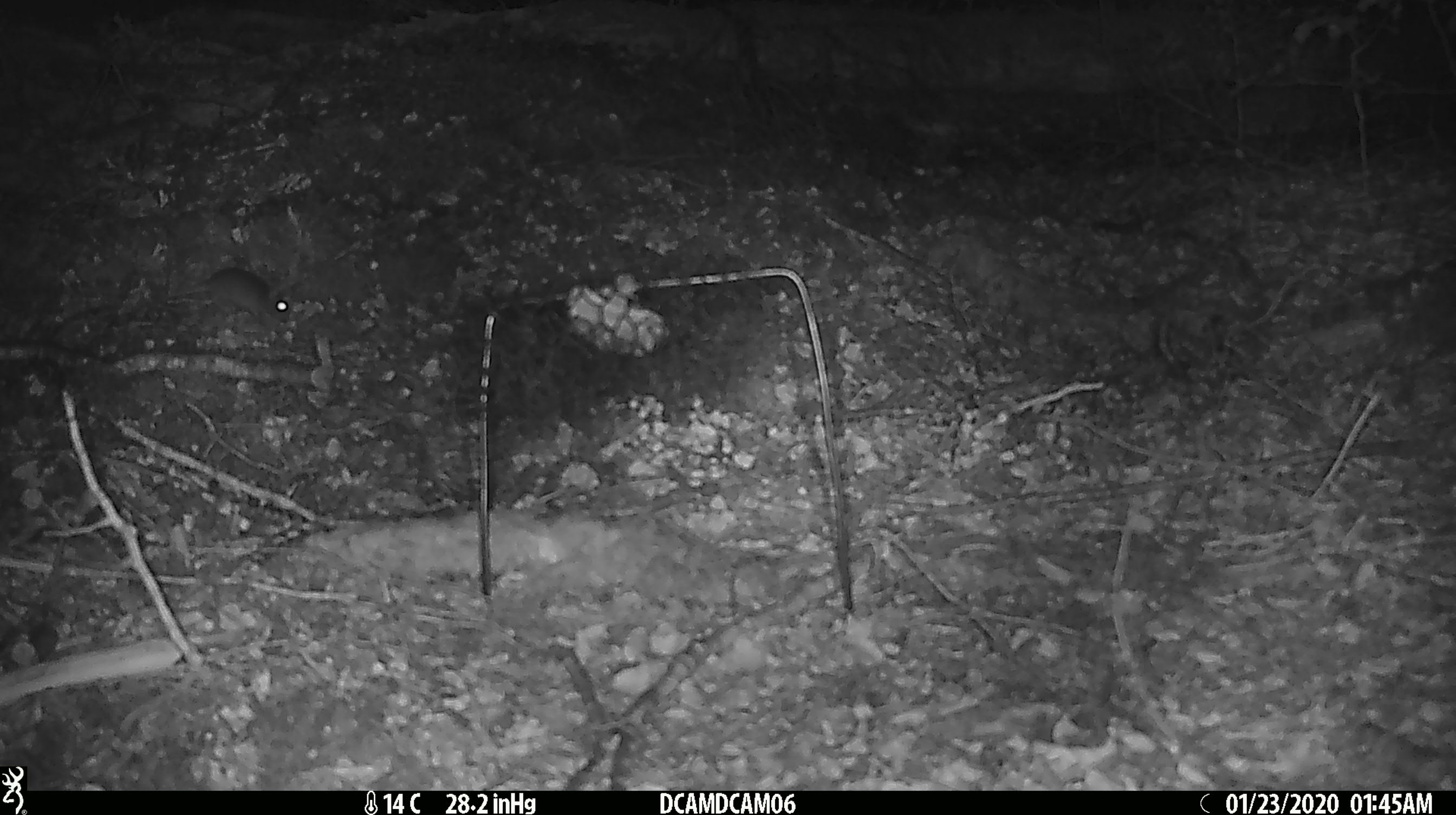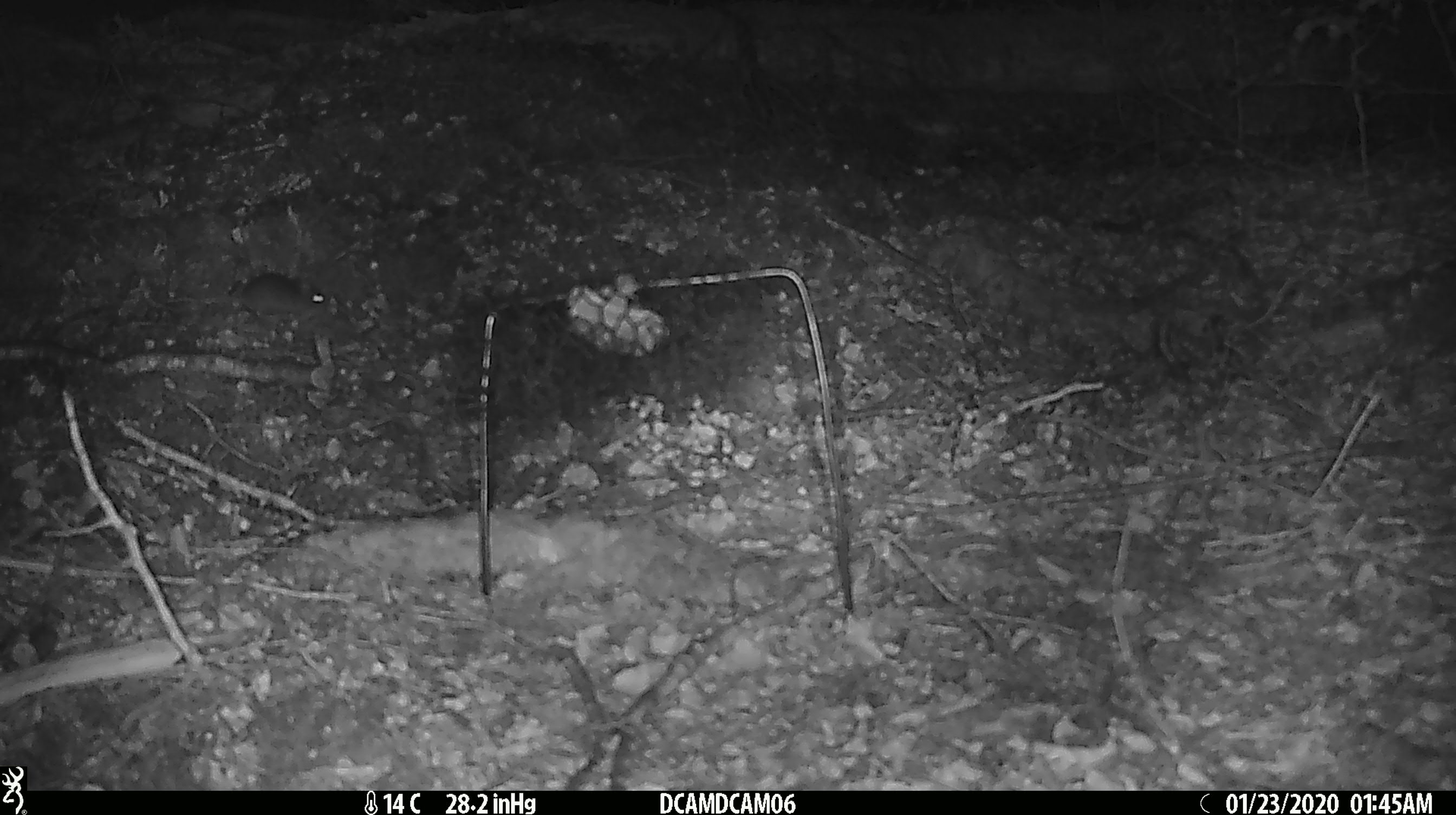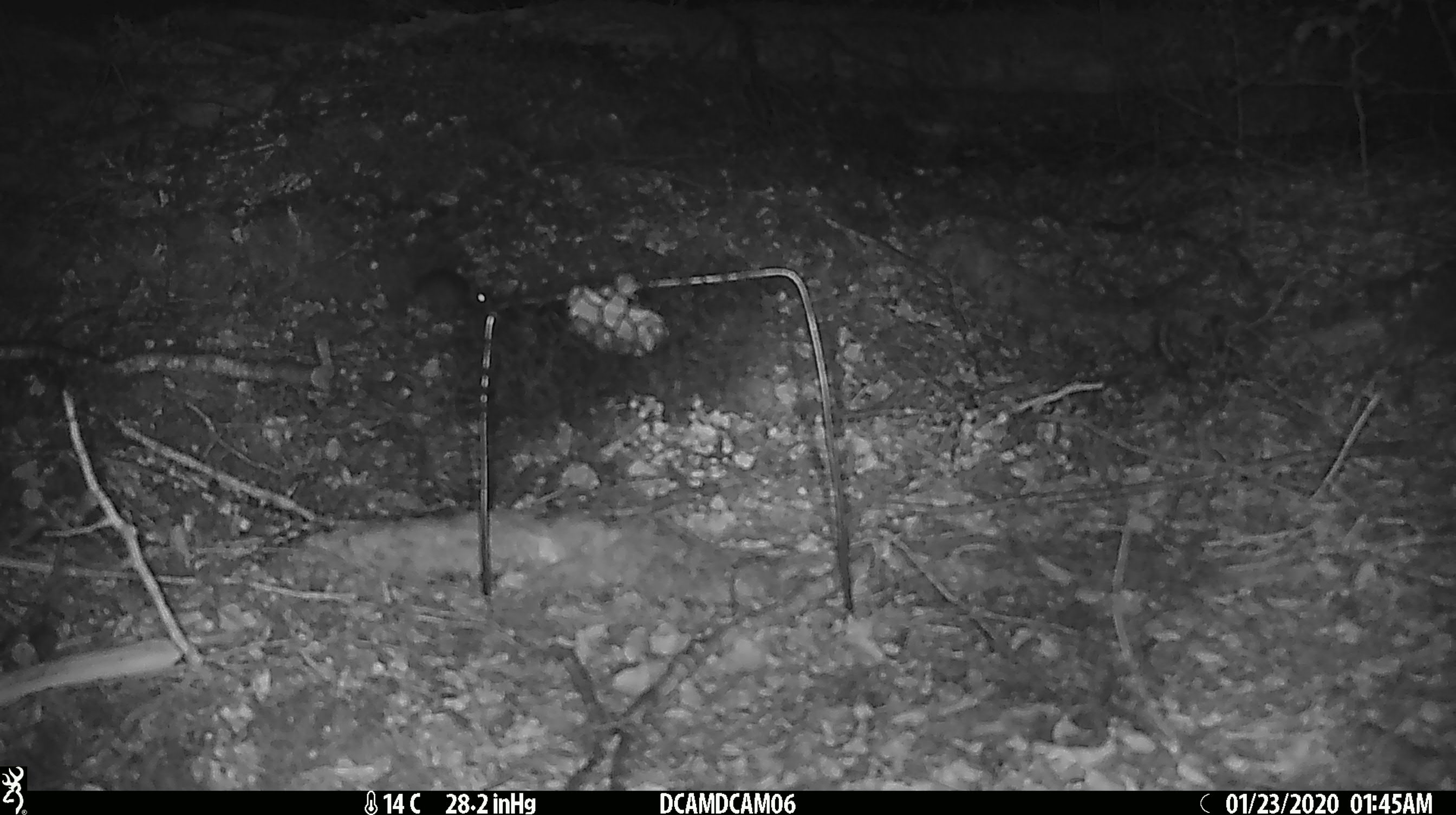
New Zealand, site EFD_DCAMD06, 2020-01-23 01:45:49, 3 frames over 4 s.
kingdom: Animalia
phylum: Chordata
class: Mammalia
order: Rodentia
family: Muridae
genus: Mus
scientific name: Mus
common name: mouse